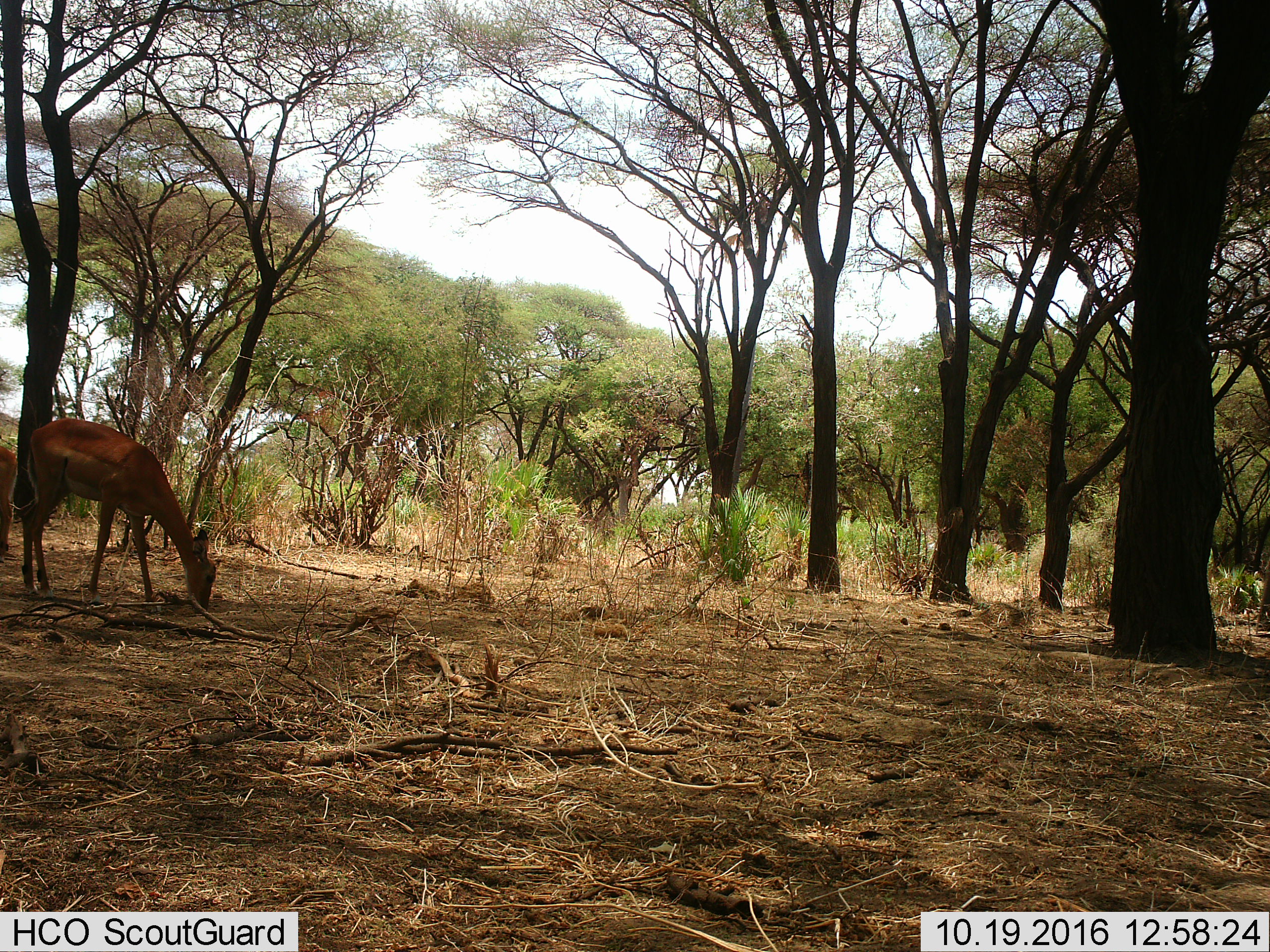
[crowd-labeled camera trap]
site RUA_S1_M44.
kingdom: Animalia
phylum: Chordata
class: Mammalia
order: Artiodactyla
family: Bovidae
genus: Aepyceros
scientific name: Aepyceros melampus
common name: impala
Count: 2.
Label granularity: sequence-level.